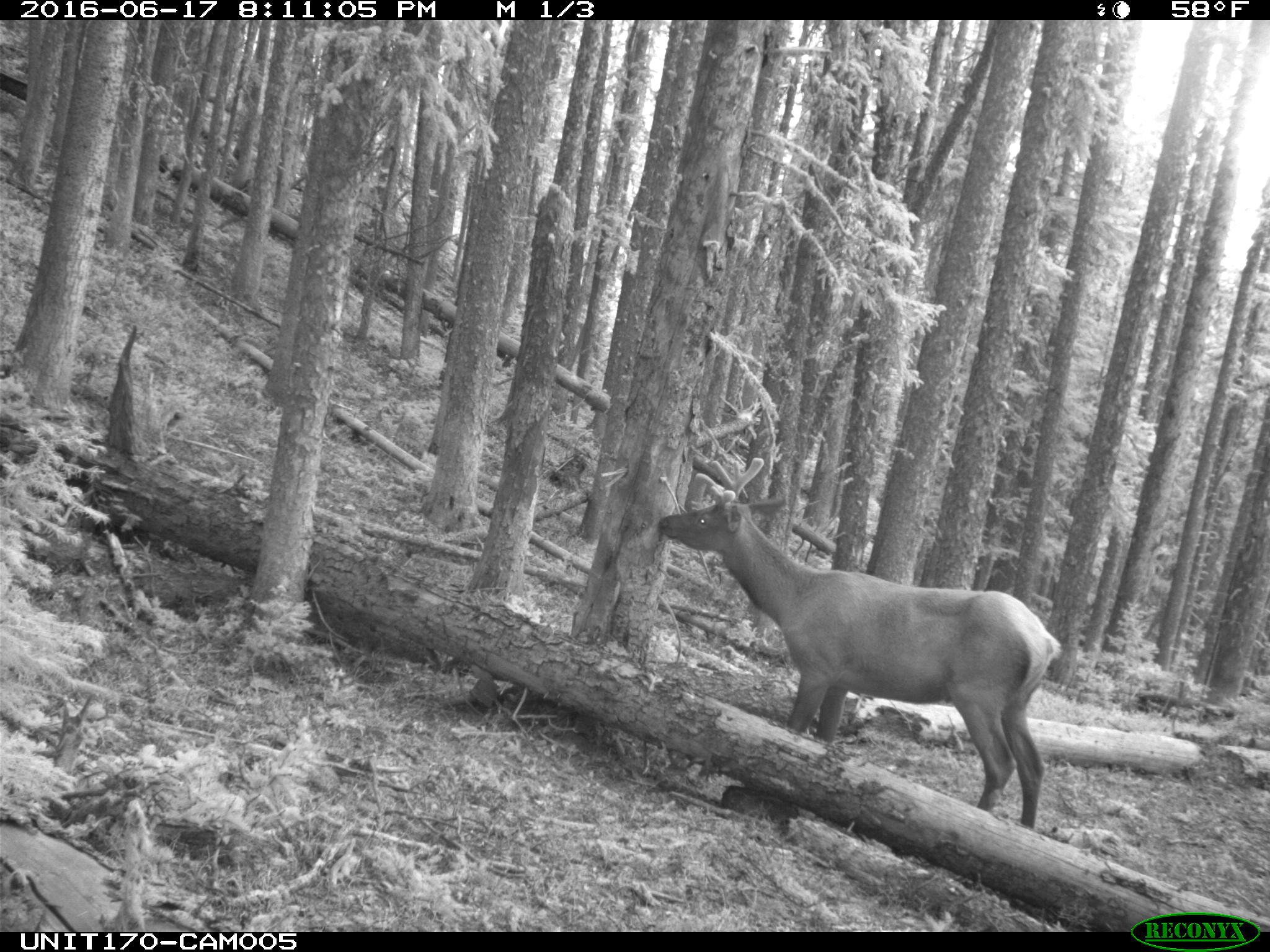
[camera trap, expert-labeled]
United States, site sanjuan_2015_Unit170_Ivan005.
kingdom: Animalia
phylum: Chordata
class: Mammalia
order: Artiodactyla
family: Cervidae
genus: Cervus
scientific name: Cervus elaphus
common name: red deer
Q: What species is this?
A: Cervus elaphus (red deer).